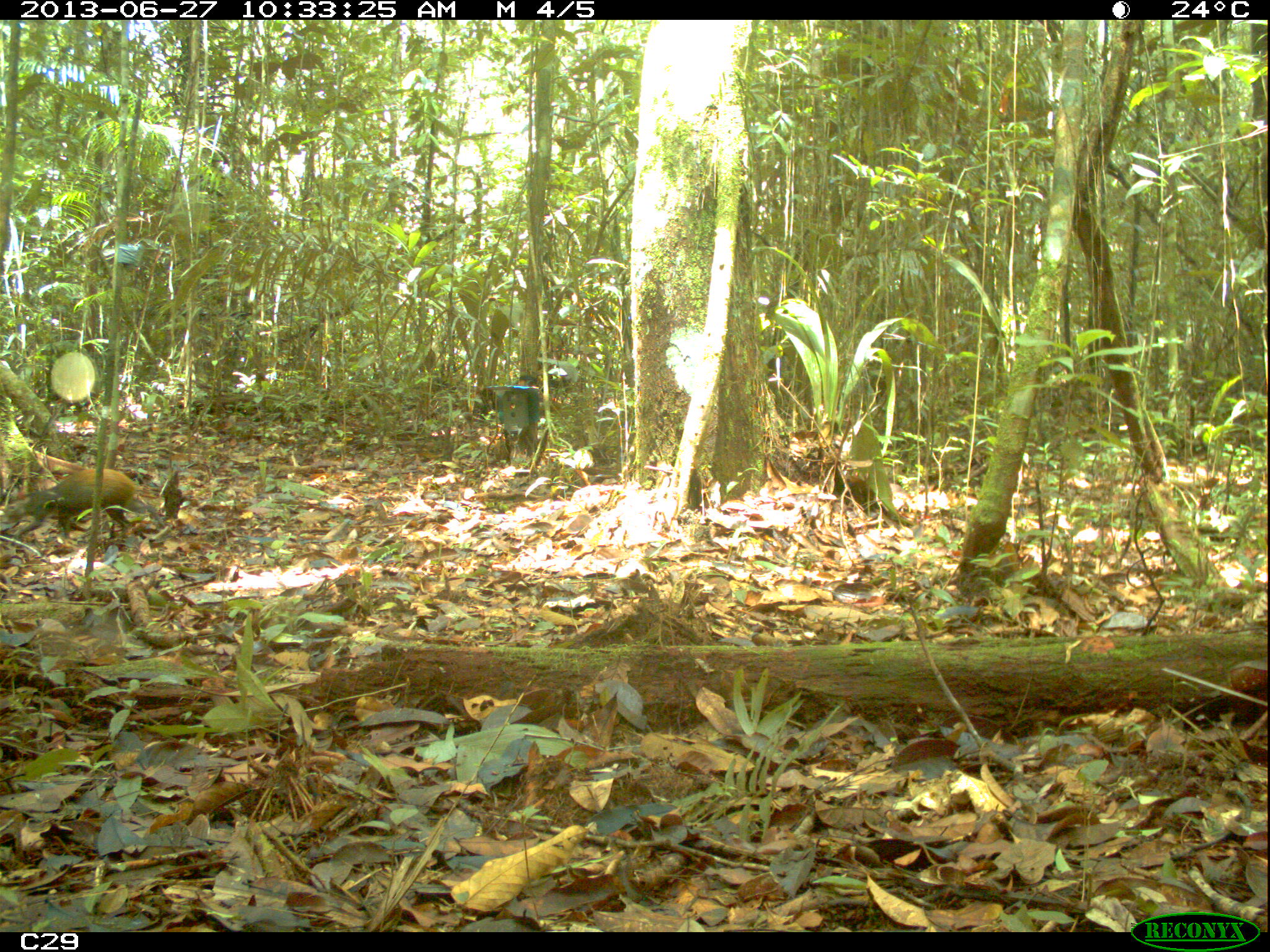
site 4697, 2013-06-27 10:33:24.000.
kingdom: Animalia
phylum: Chordata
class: Mammalia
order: Rodentia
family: Dasyproctidae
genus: Dasyprocta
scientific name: Dasyprocta leporina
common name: red-rumped agouti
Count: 1.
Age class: adult.